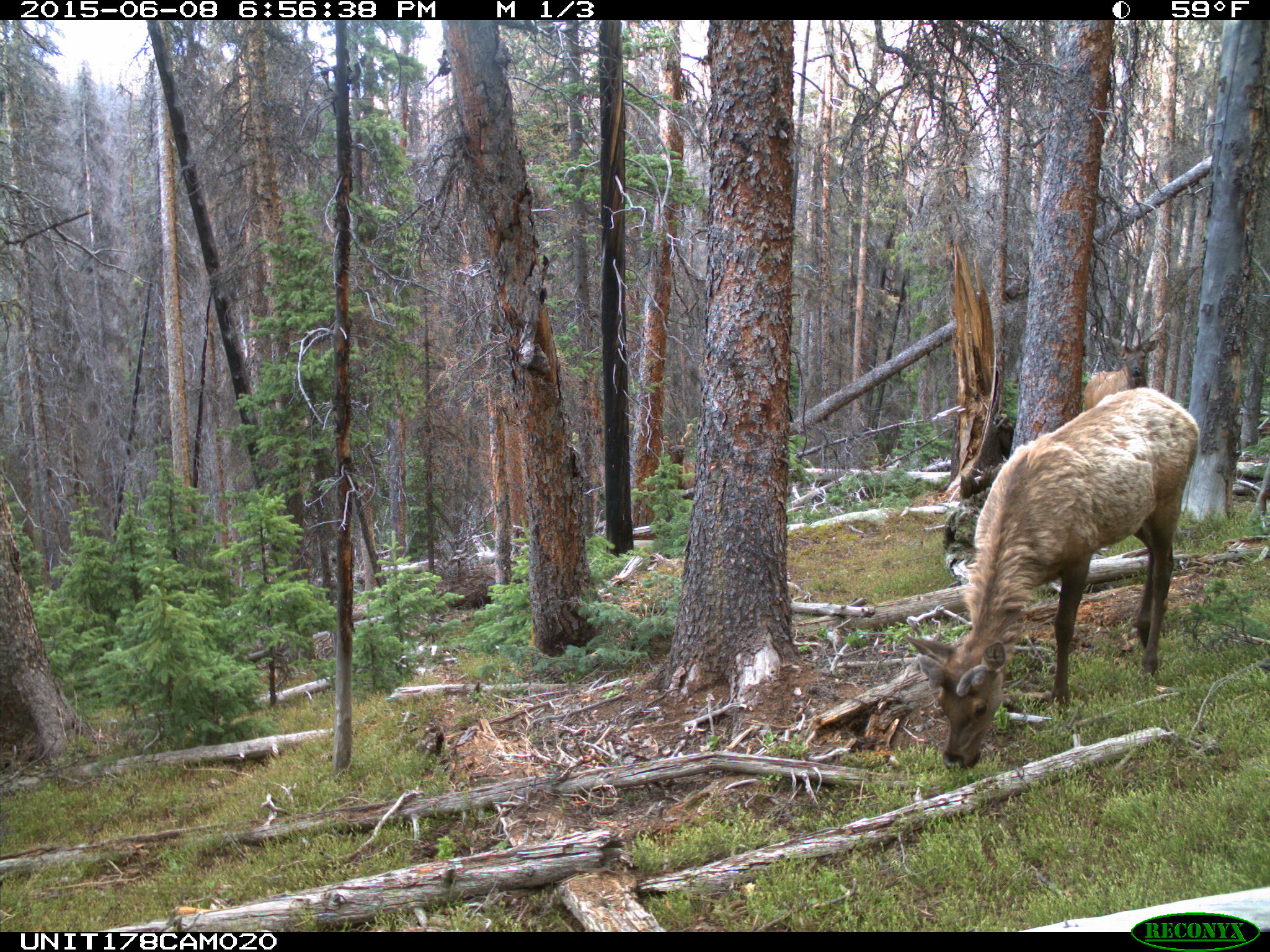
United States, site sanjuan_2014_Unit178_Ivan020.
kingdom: Animalia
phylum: Chordata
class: Mammalia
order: Artiodactyla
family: Cervidae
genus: Cervus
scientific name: Cervus elaphus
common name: red deer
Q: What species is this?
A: Cervus elaphus (red deer).